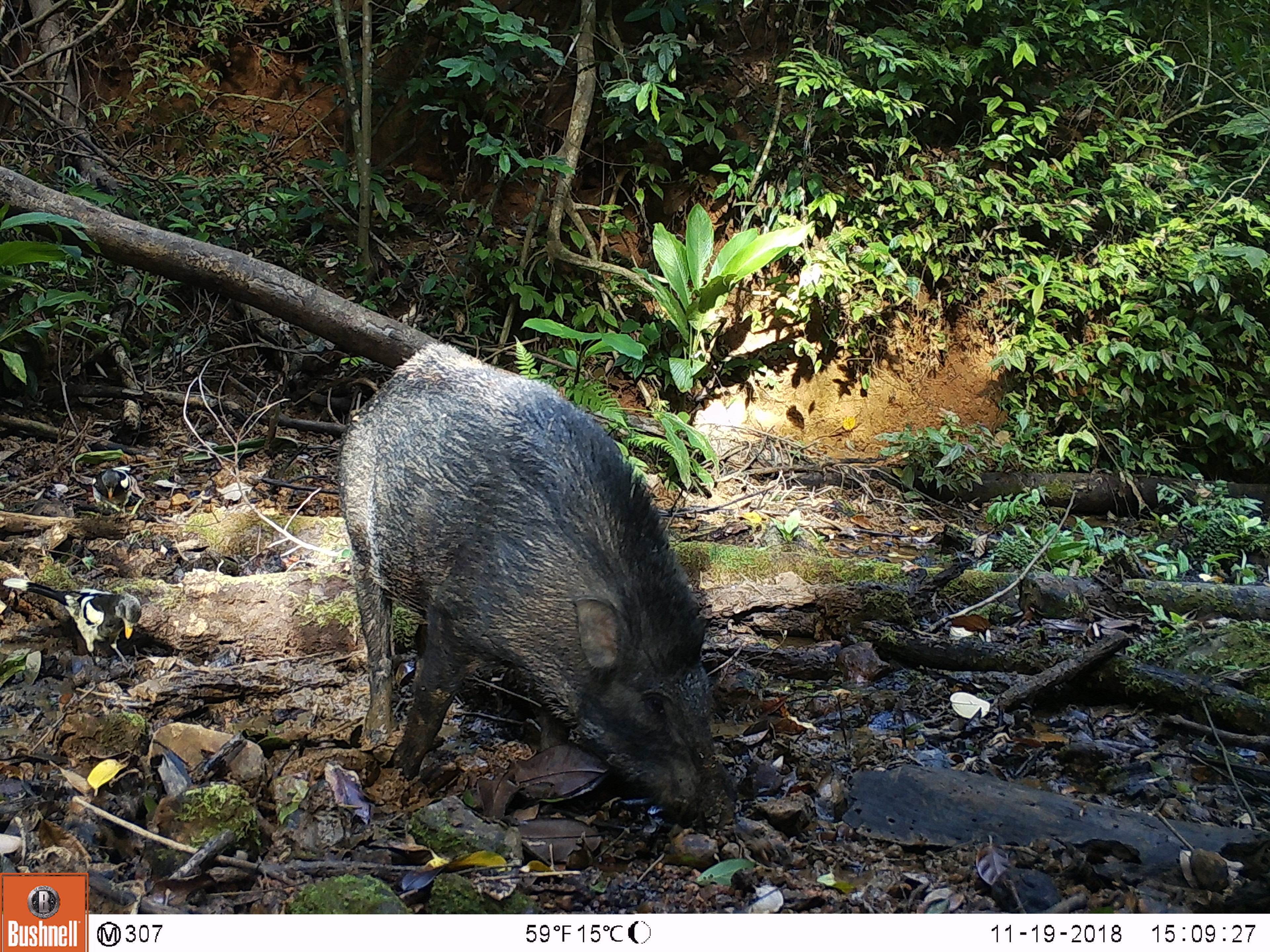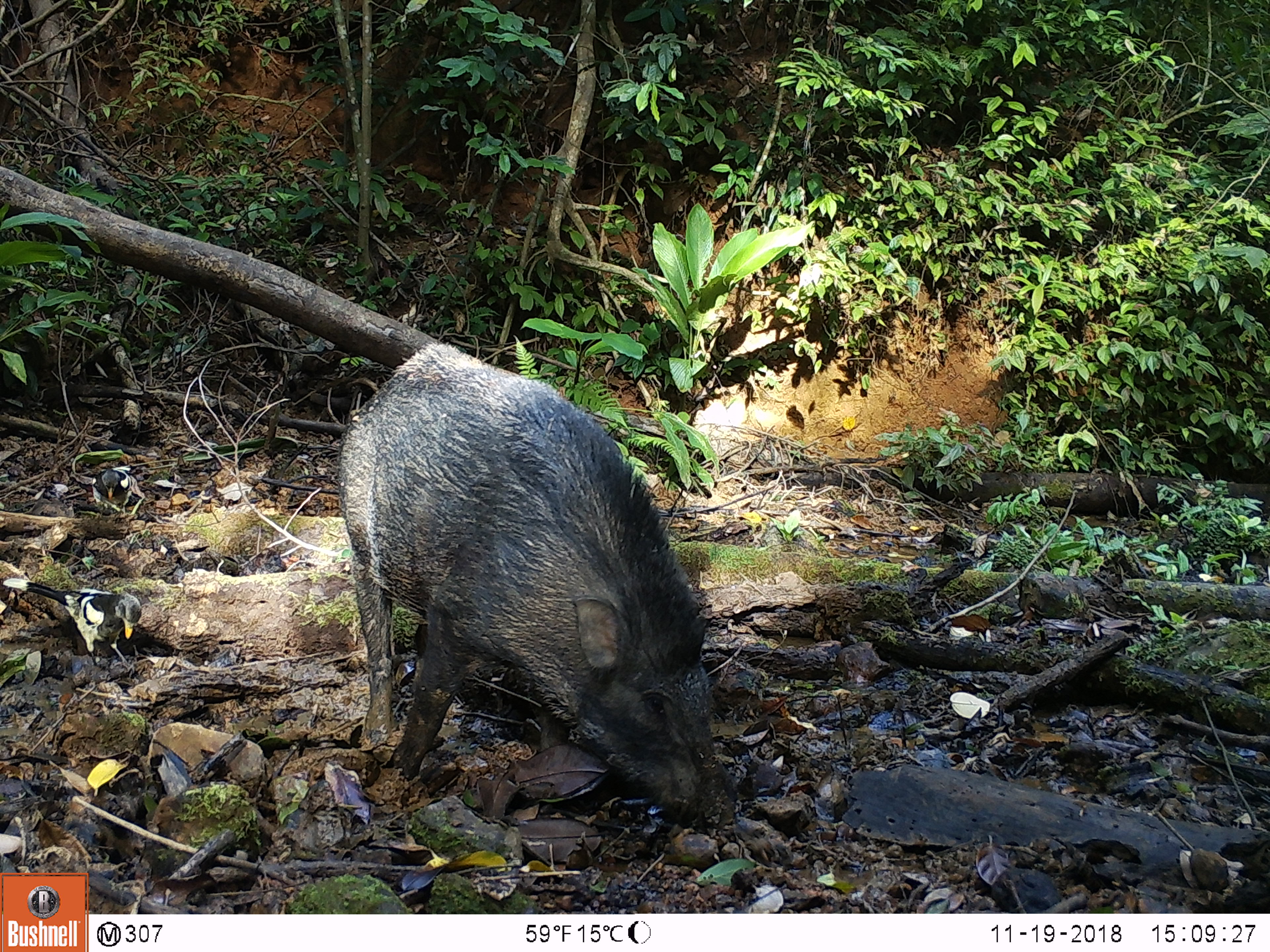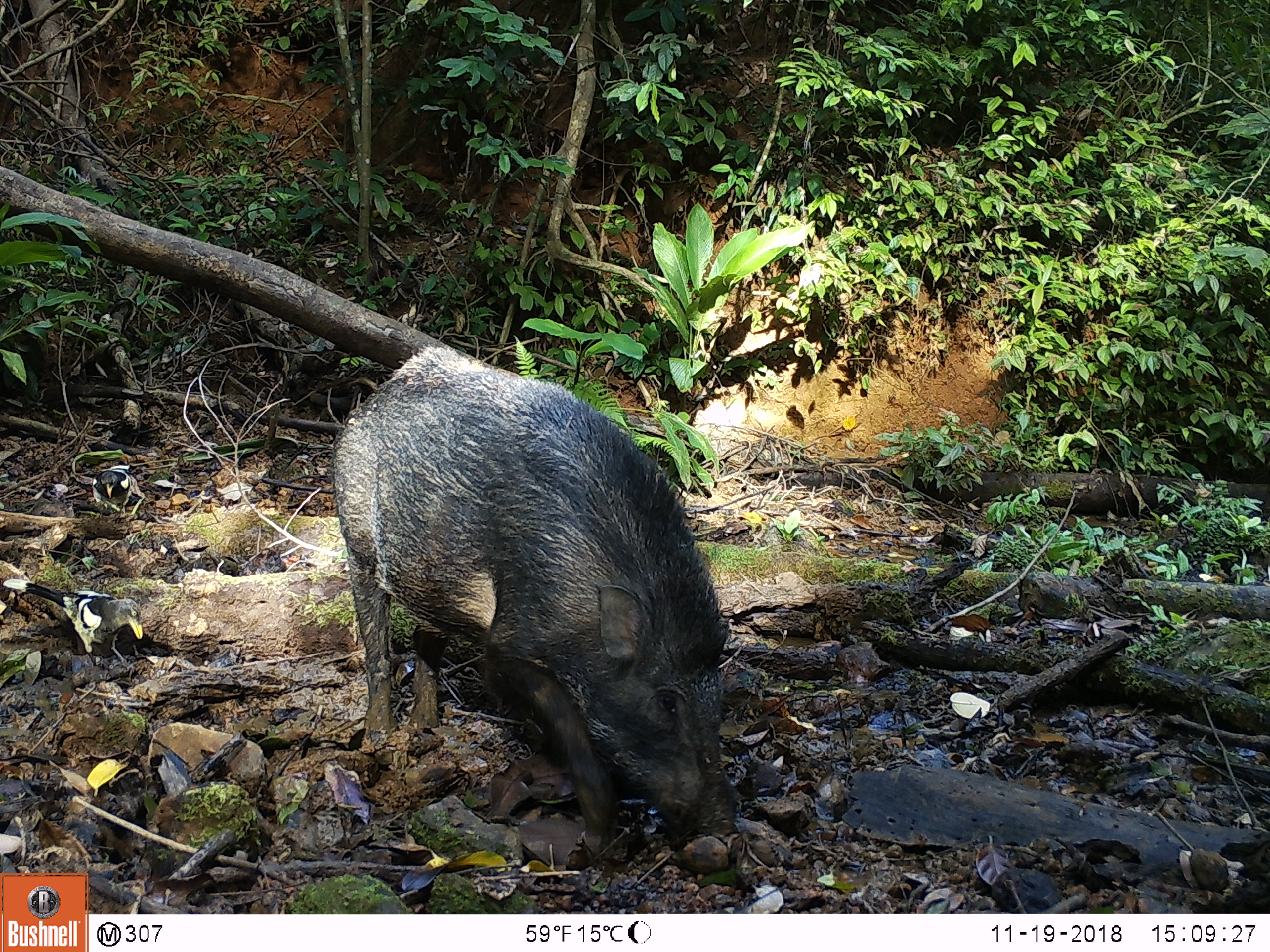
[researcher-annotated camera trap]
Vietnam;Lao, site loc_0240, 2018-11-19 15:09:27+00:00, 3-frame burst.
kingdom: Animalia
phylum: Chordata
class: Aves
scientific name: Aves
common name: bird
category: unidentified bird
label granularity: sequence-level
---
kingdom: Animalia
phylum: Chordata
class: Mammalia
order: Artiodactyla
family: Suidae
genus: Sus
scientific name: Sus scrofa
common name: eurasian wild pig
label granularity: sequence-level